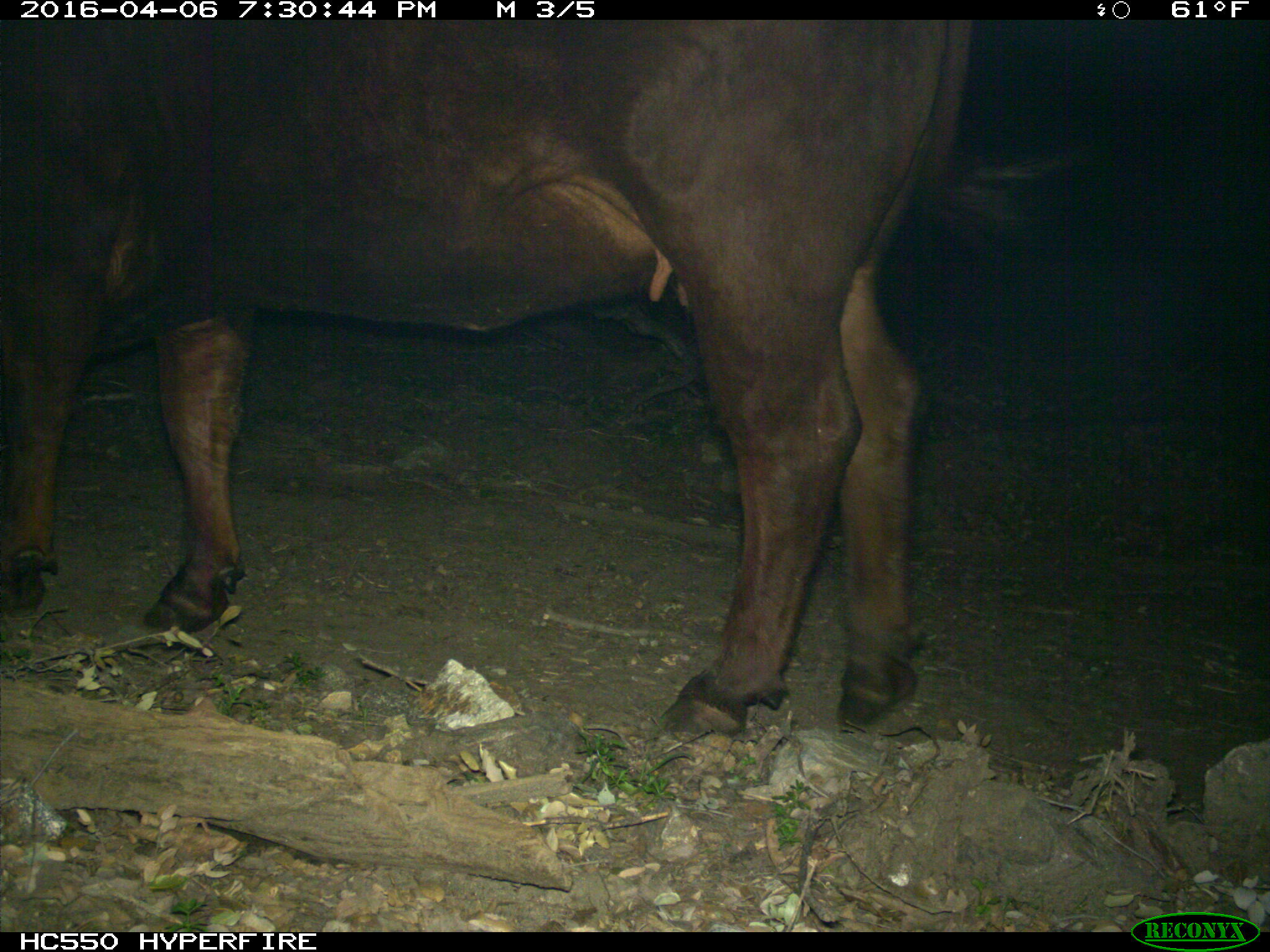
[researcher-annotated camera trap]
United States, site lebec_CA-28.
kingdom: Animalia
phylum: Chordata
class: Mammalia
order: Artiodactyla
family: Bovidae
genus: Bos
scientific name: Bos taurus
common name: domestic cow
Bos taurus (domestic cow).